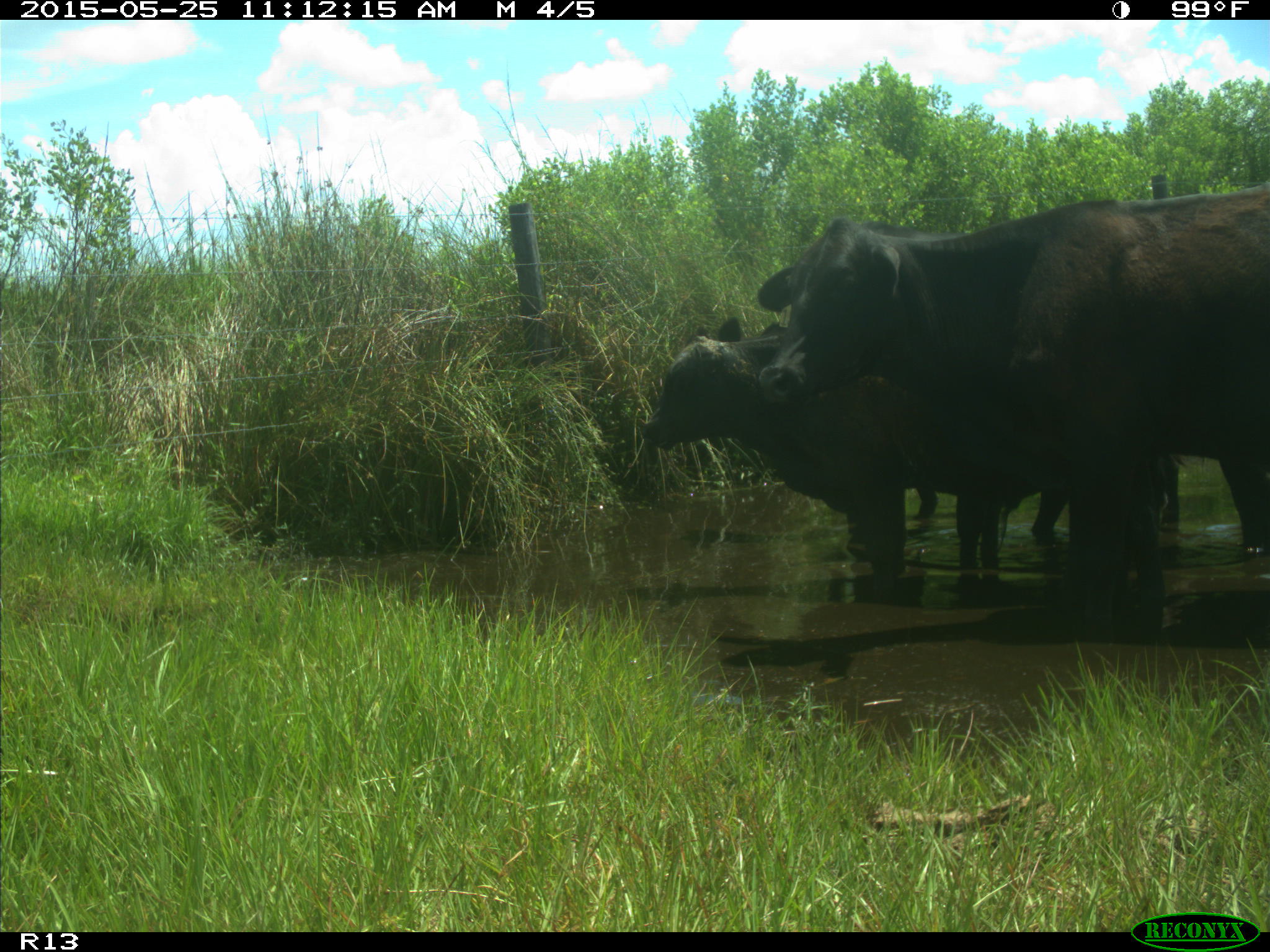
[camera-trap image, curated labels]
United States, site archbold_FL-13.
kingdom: Animalia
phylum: Chordata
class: Mammalia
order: Artiodactyla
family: Bovidae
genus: Bos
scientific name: Bos taurus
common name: domestic cow